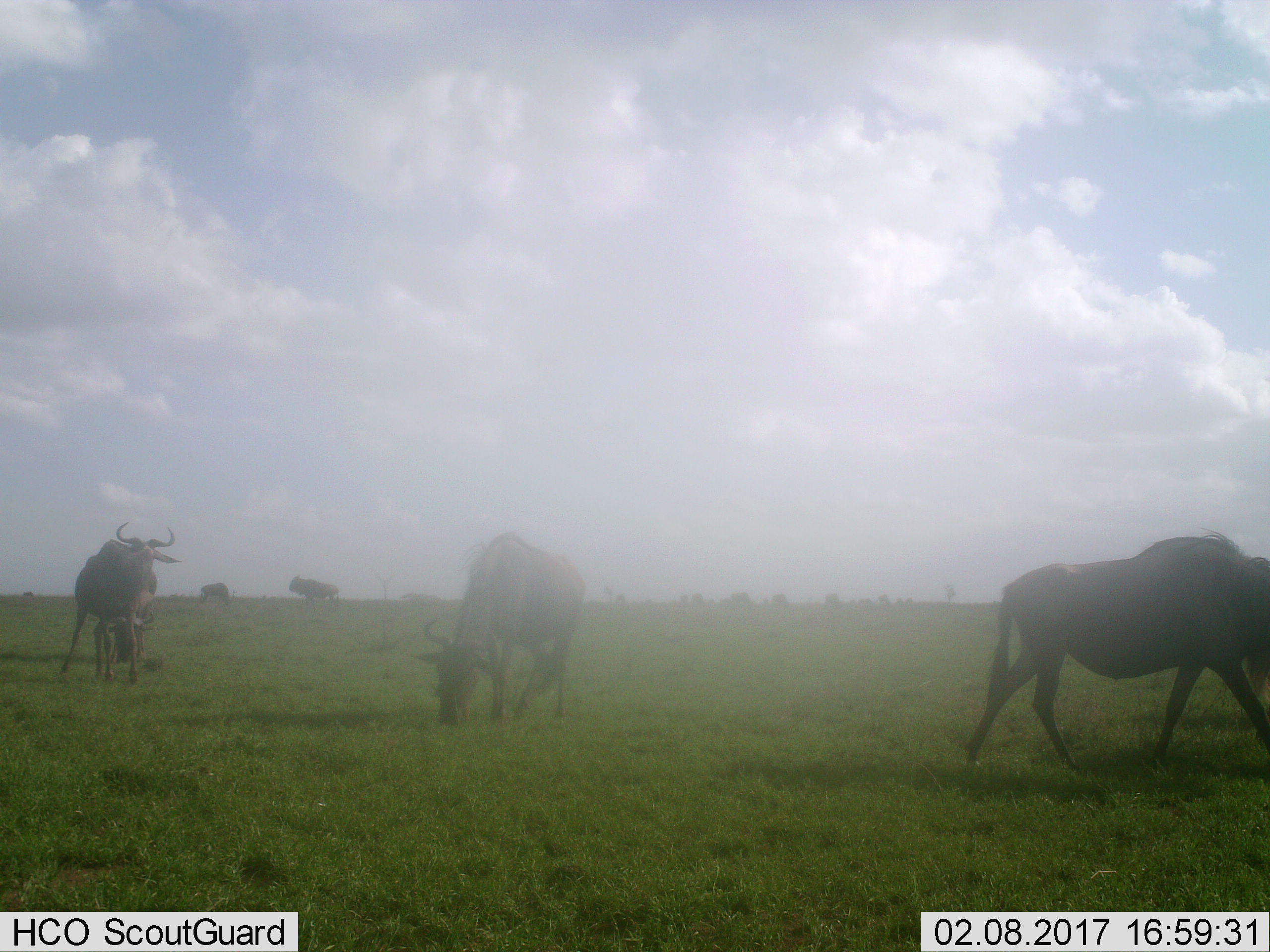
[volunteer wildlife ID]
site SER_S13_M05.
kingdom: Animalia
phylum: Chordata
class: Mammalia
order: Artiodactyla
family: Bovidae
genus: Connochaetes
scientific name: Connochaetes taurinus taurinus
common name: blue wildebeest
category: wildebeestblue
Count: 8.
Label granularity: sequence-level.